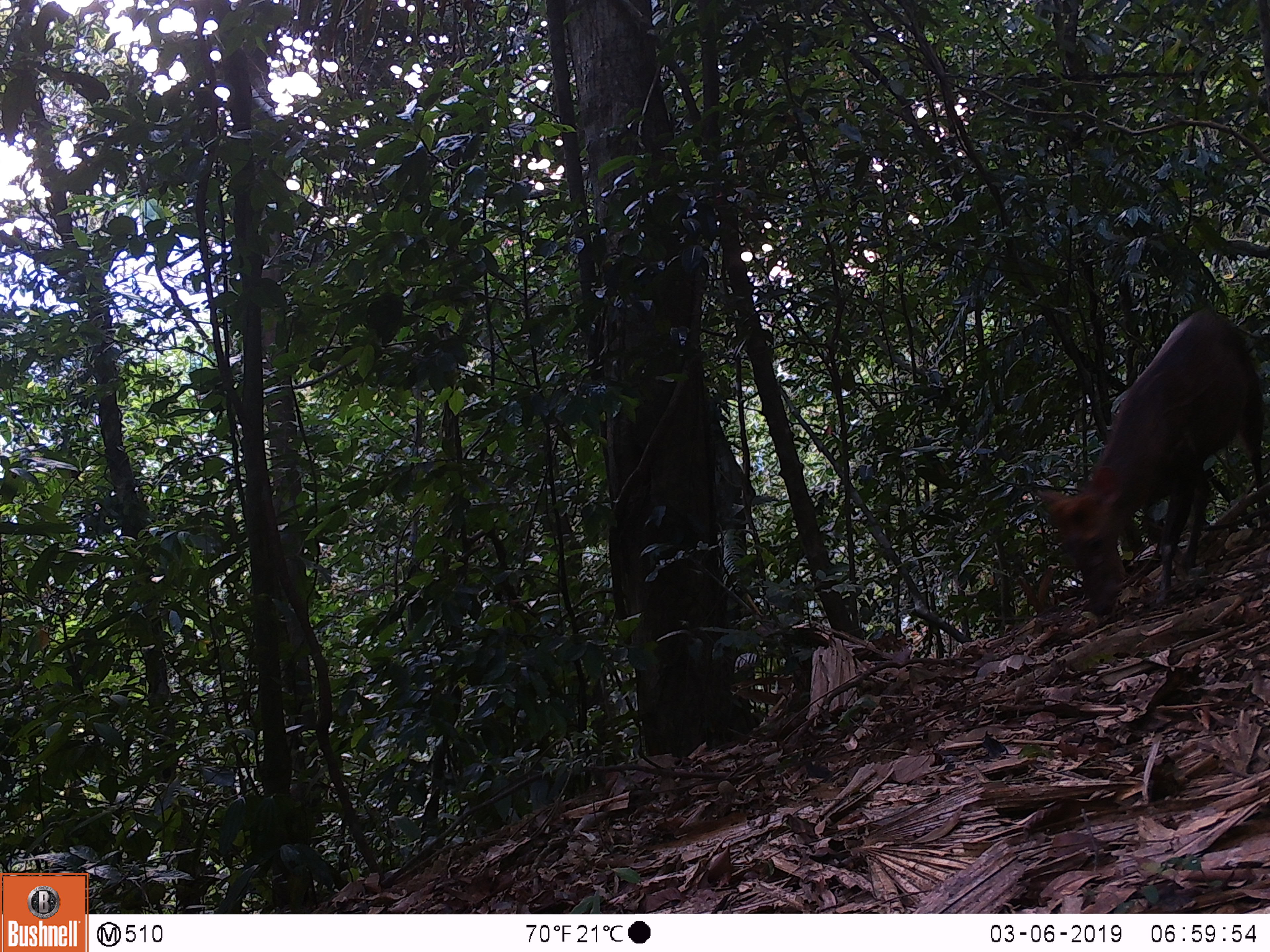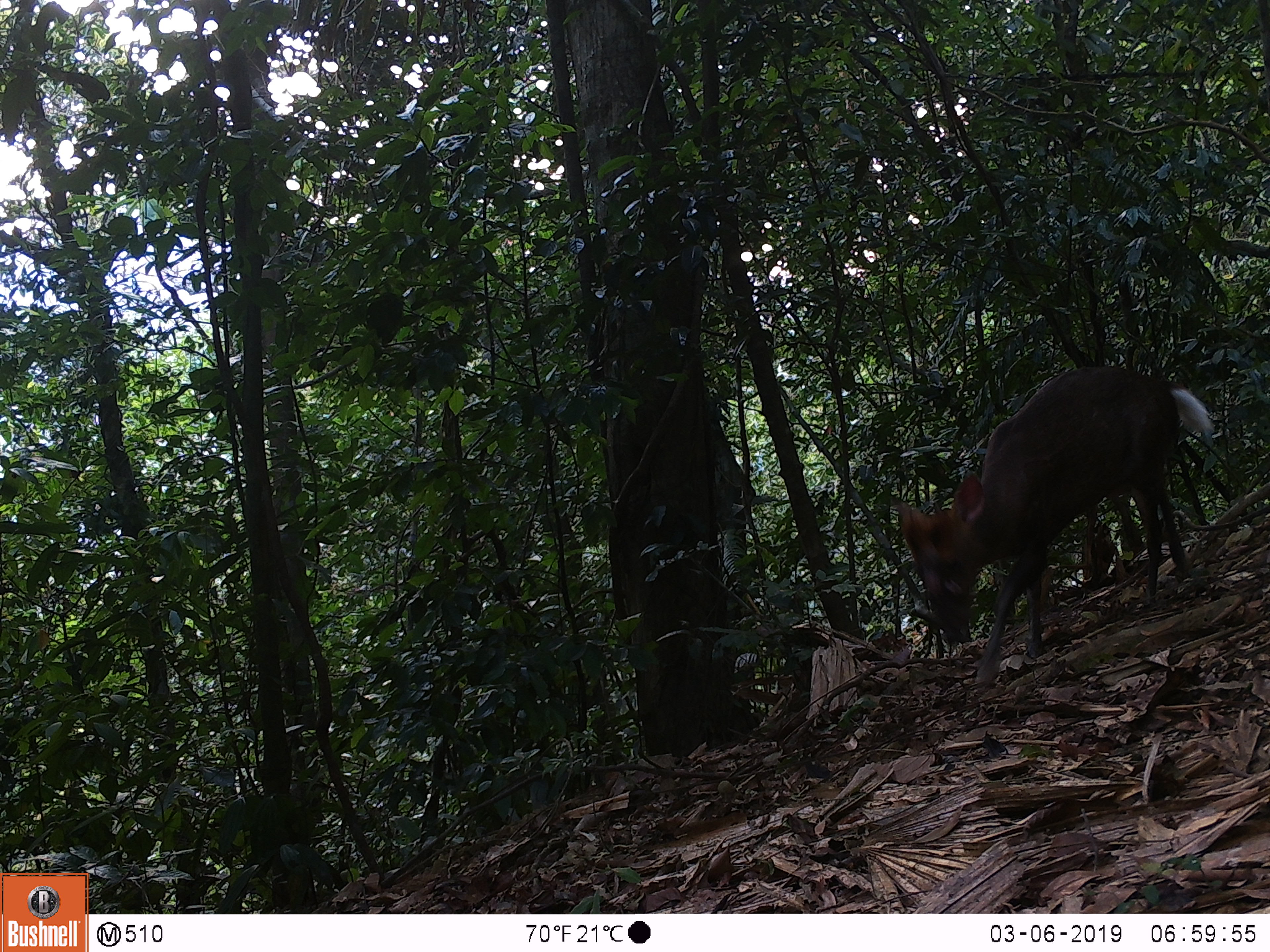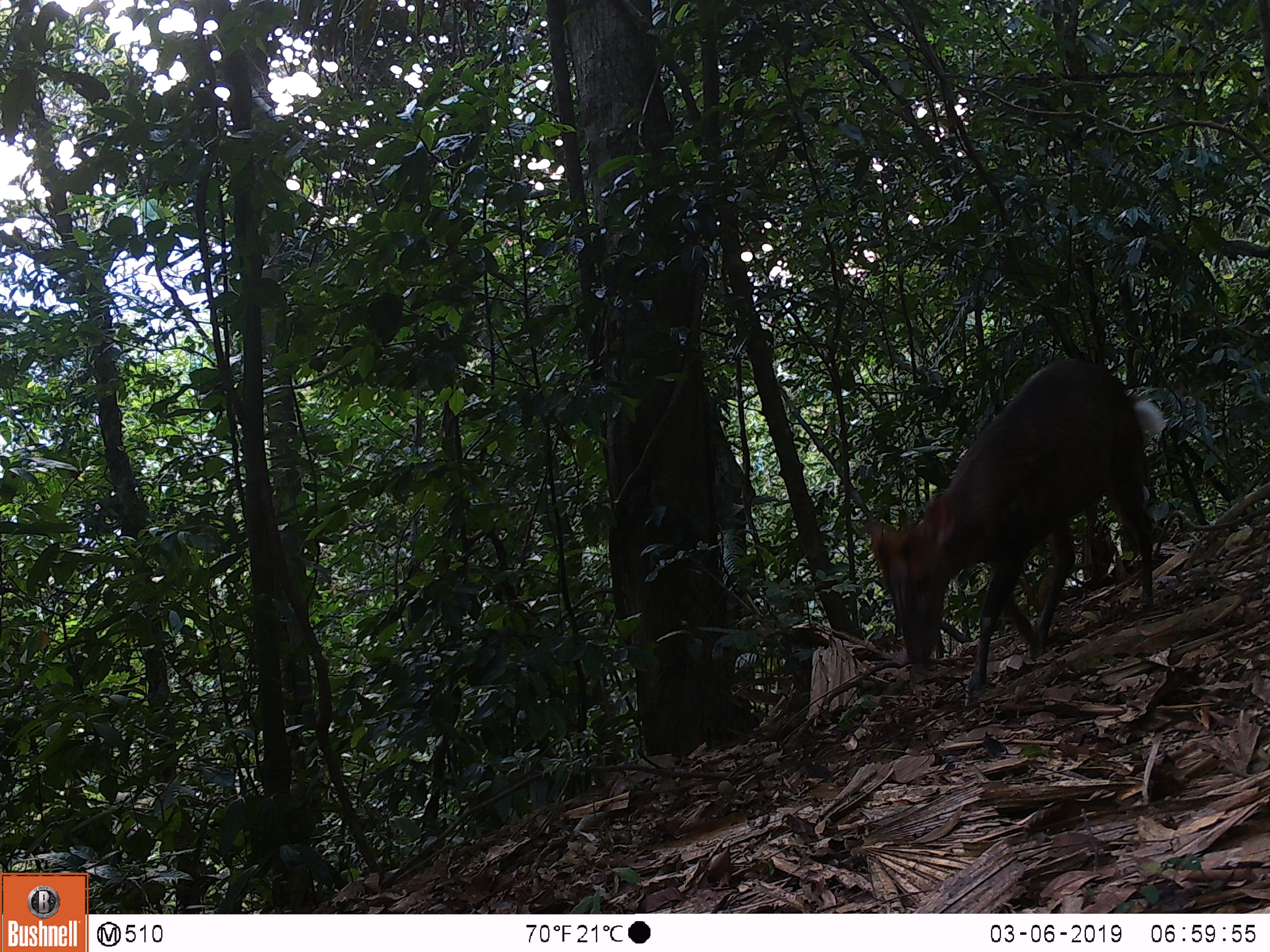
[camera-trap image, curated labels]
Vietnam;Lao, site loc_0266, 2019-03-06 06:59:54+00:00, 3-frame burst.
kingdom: Animalia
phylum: Chordata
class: Mammalia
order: Artiodactyla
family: Cervidae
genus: Muntiacus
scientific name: Muntiacus rooseveltorum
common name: roosevelt's muntjac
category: roosevelts muntjac group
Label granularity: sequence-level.